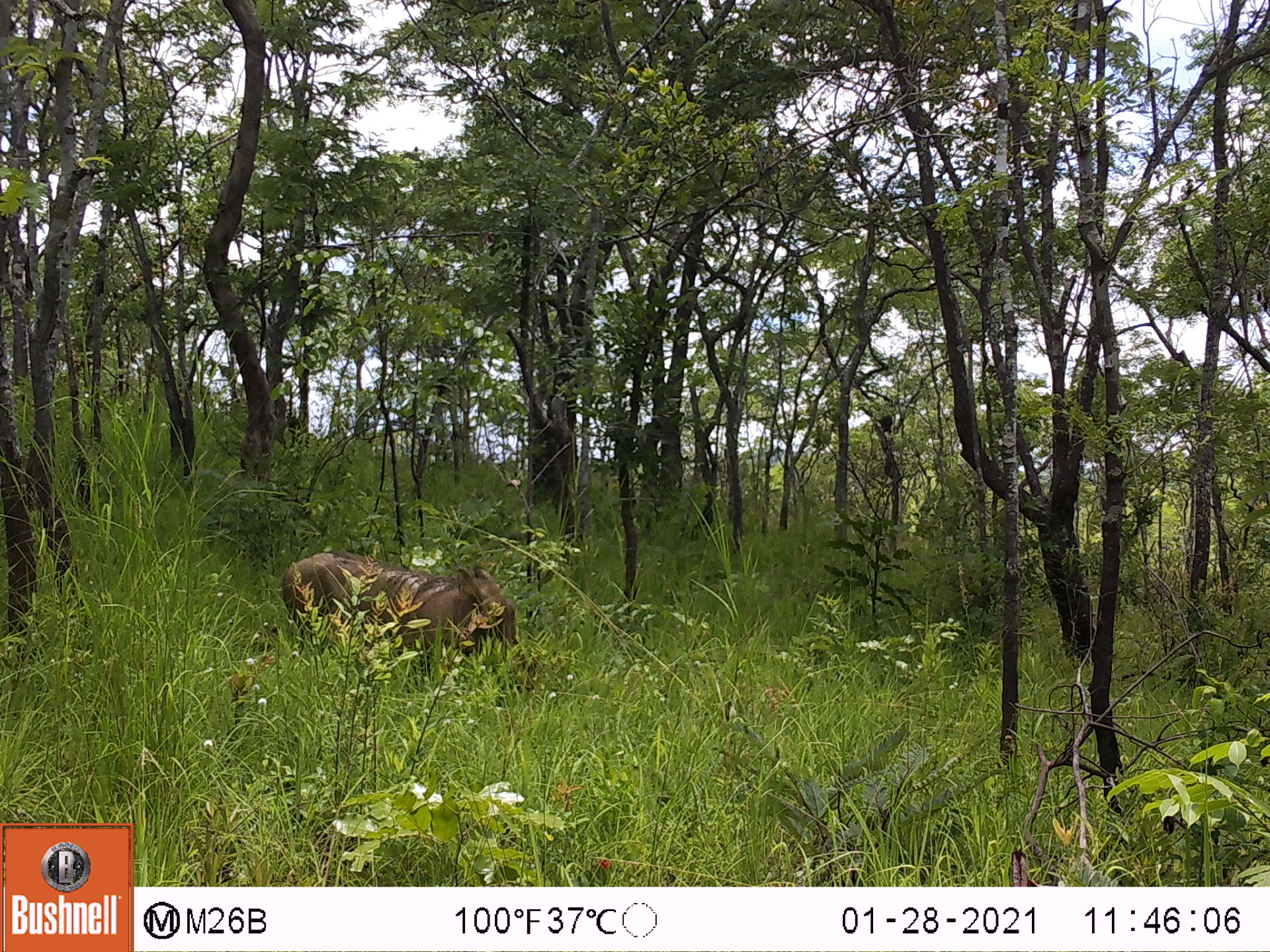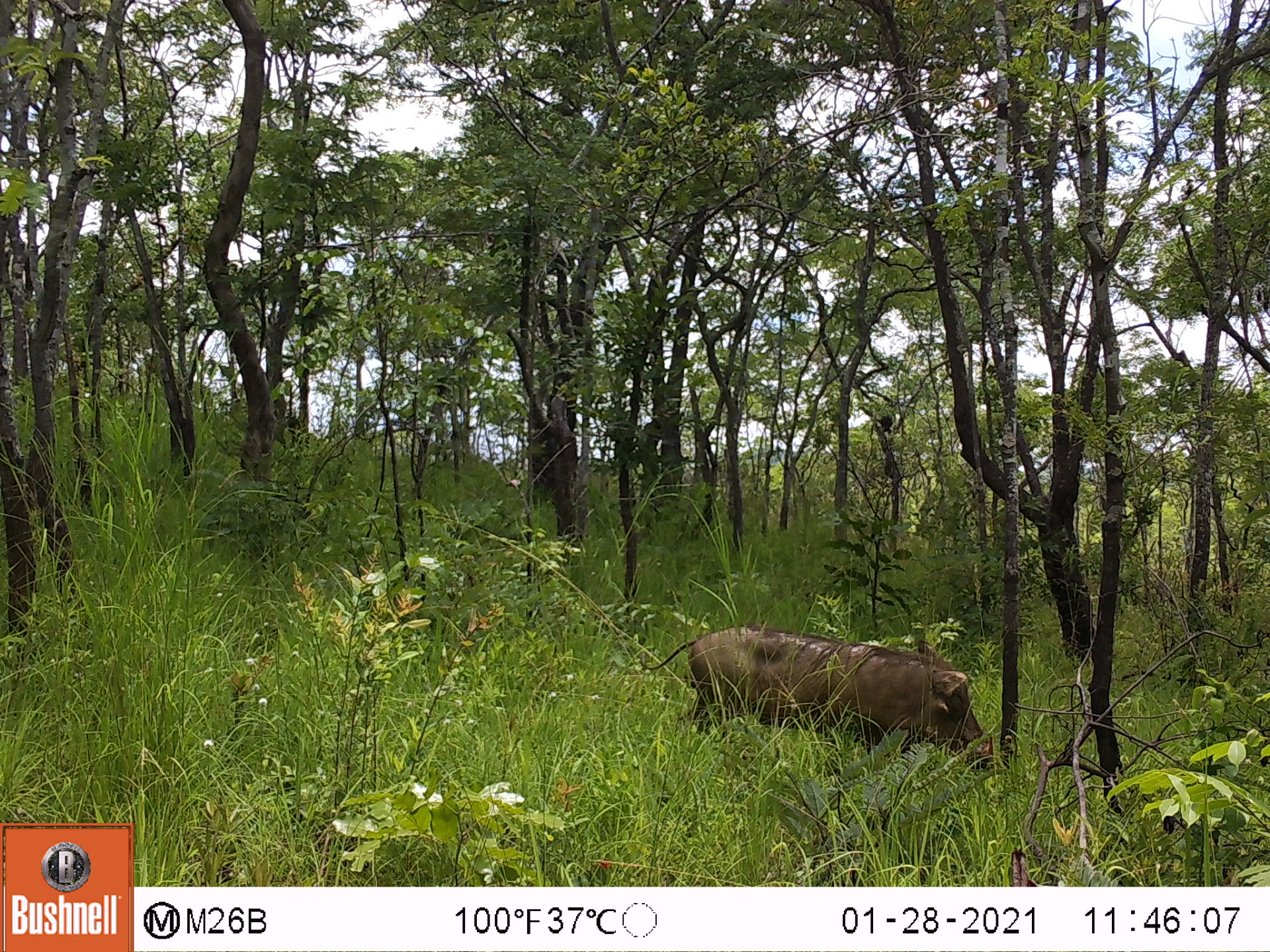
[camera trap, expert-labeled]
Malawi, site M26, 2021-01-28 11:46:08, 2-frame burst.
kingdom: Animalia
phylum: Chordata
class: Mammalia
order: Artiodactyla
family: Suidae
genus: Phacochoerus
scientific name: Phacochoerus africanus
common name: common warthog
Common warthog (Phacochoerus africanus), count 1.